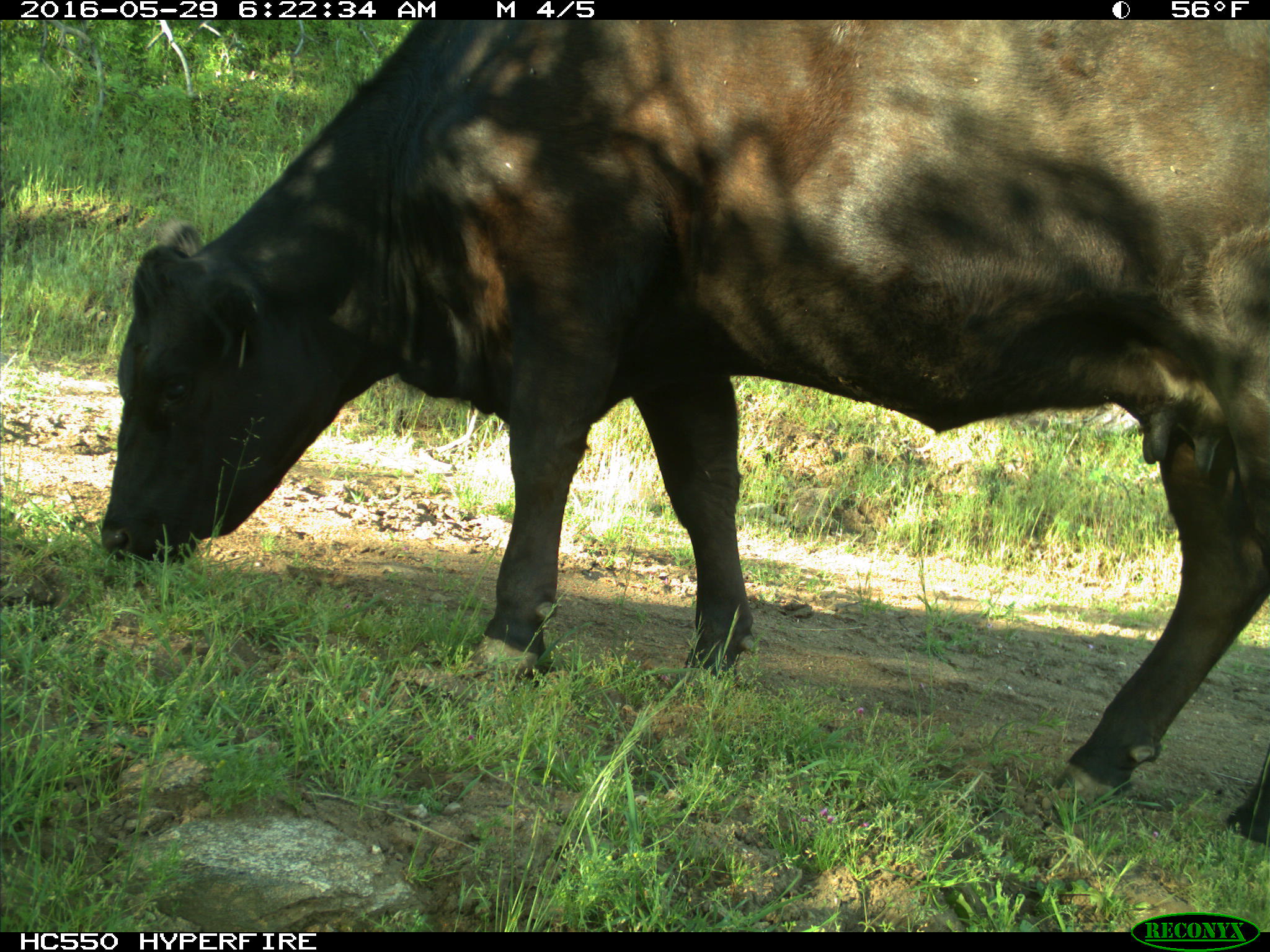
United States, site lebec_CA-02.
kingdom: Animalia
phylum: Chordata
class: Mammalia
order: Artiodactyla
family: Bovidae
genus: Bos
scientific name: Bos taurus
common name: domestic cow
Bos taurus (domestic cow).